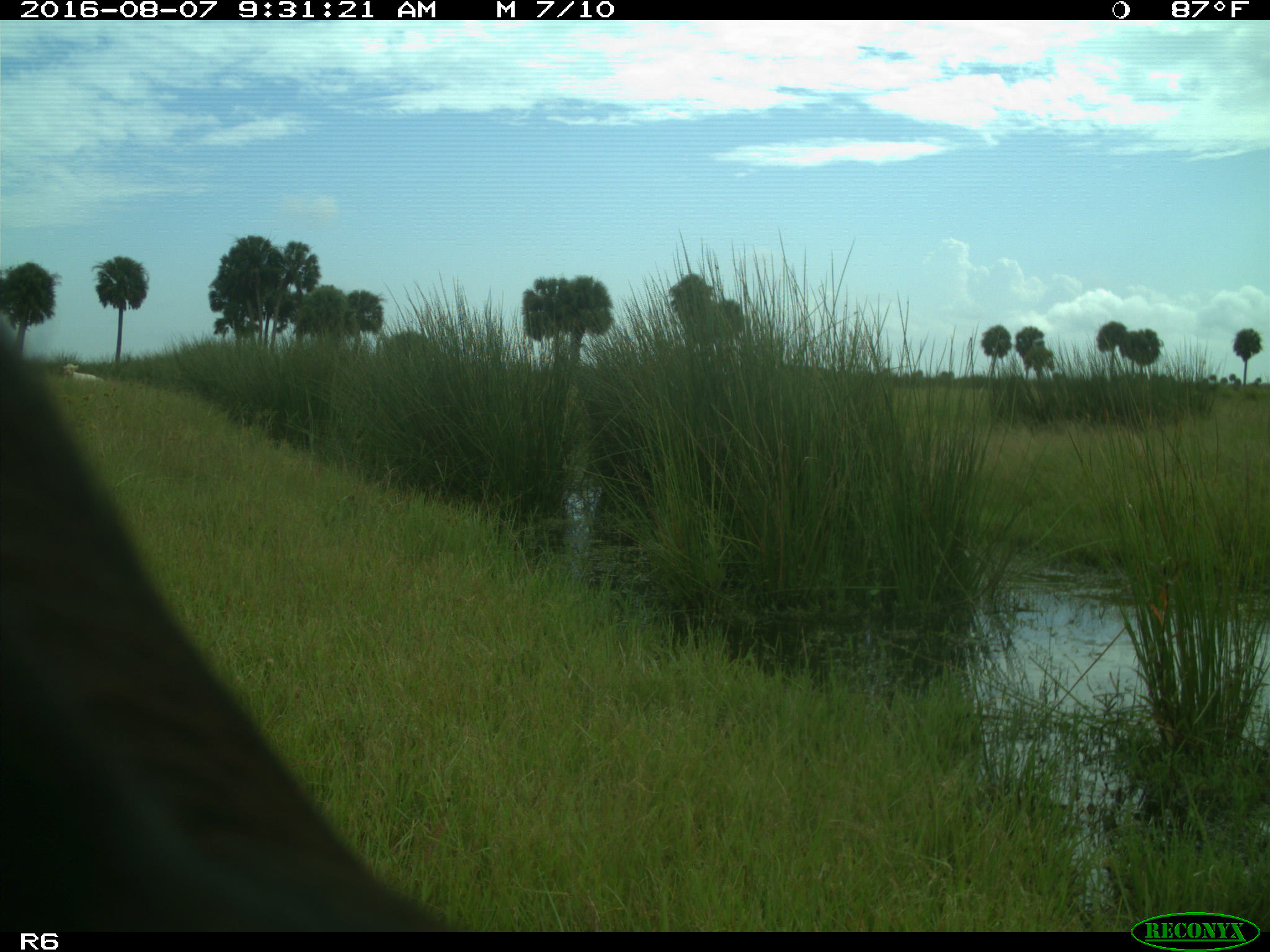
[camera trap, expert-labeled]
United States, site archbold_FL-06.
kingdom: Animalia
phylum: Chordata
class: Mammalia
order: Artiodactyla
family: Bovidae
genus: Bos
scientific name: Bos taurus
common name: domestic cow